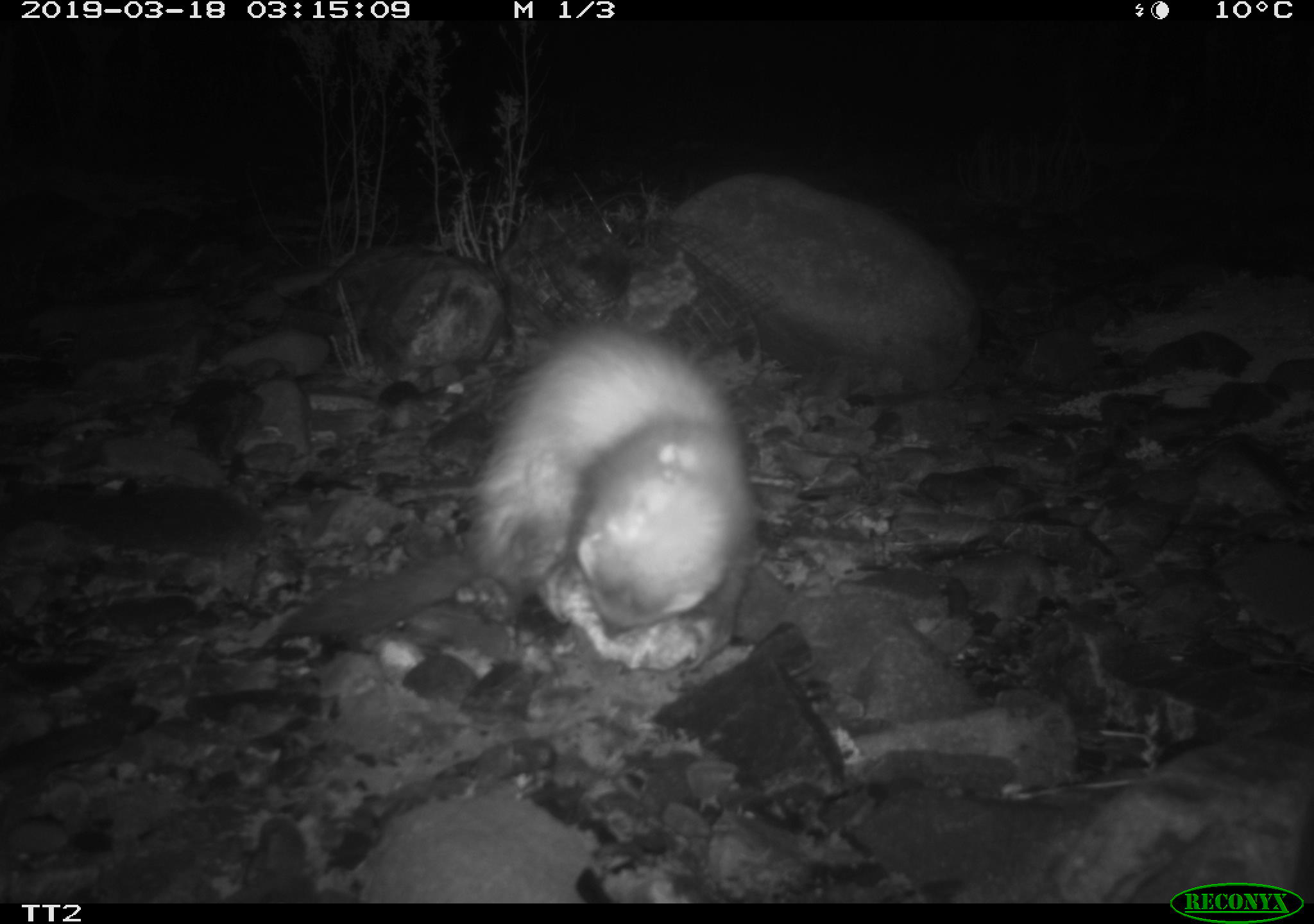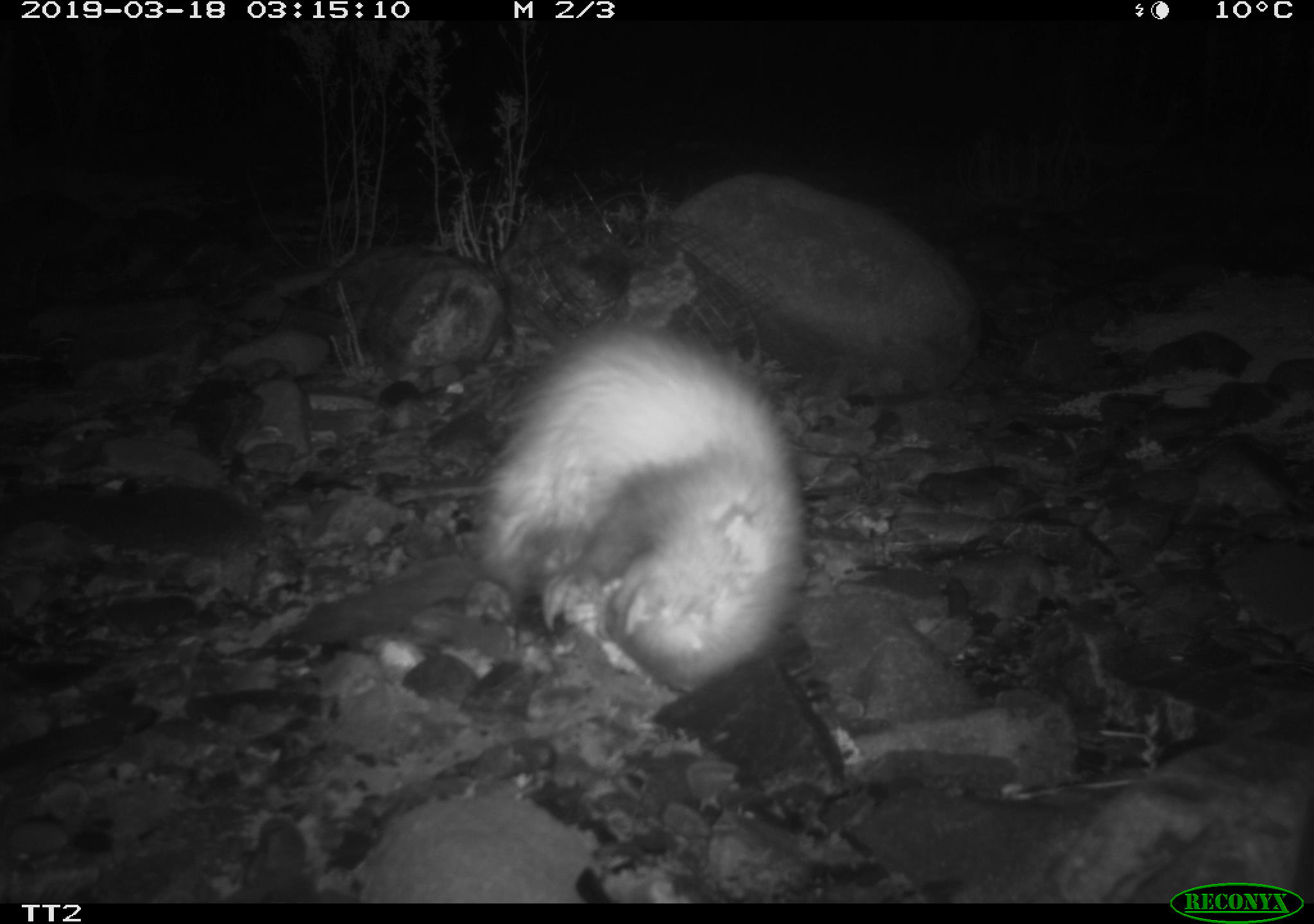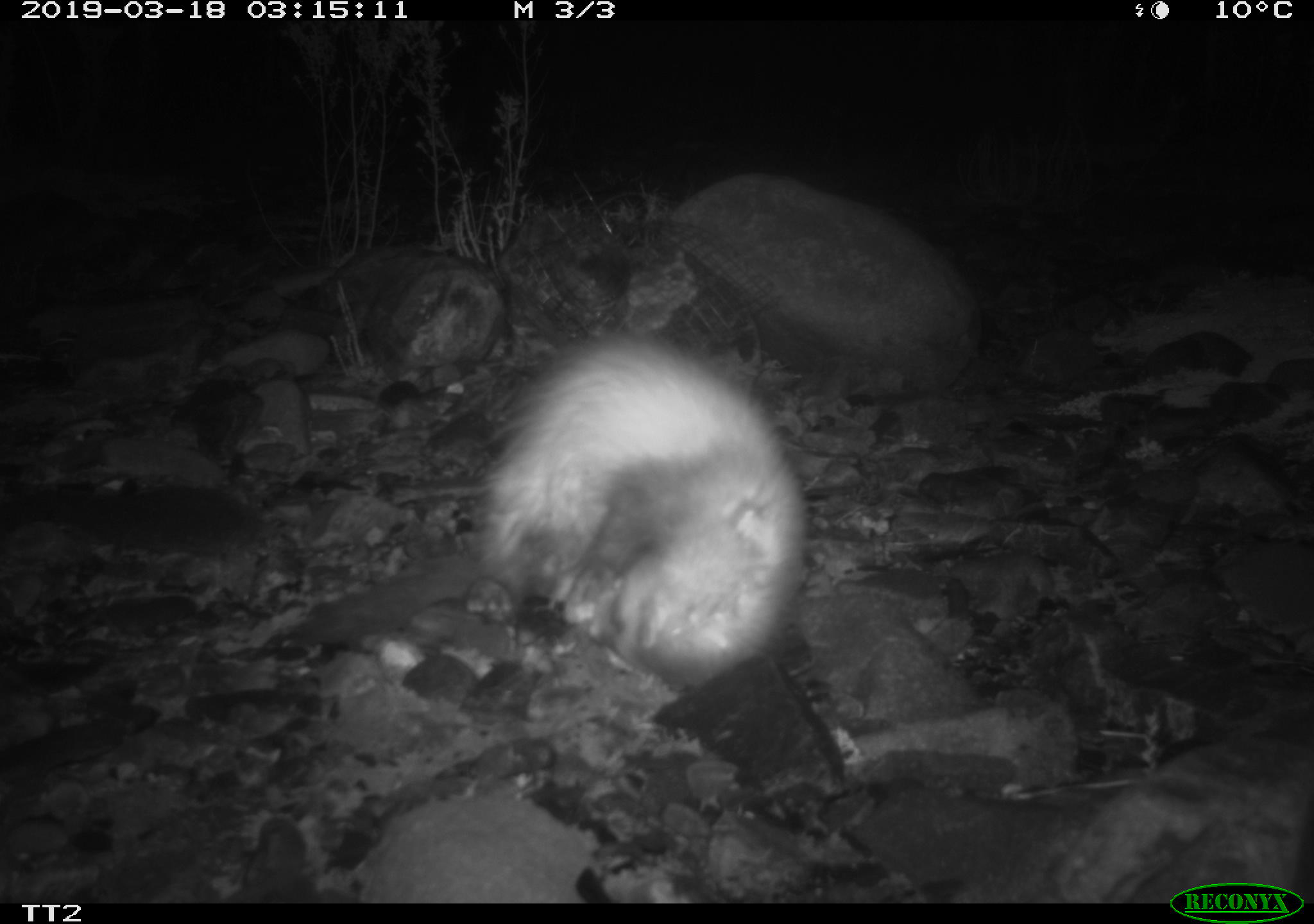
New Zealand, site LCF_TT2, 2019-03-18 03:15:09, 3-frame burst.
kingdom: Animalia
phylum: Chordata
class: Mammalia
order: Carnivora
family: Mustelidae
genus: Mustela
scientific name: Mustela furo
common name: ferret